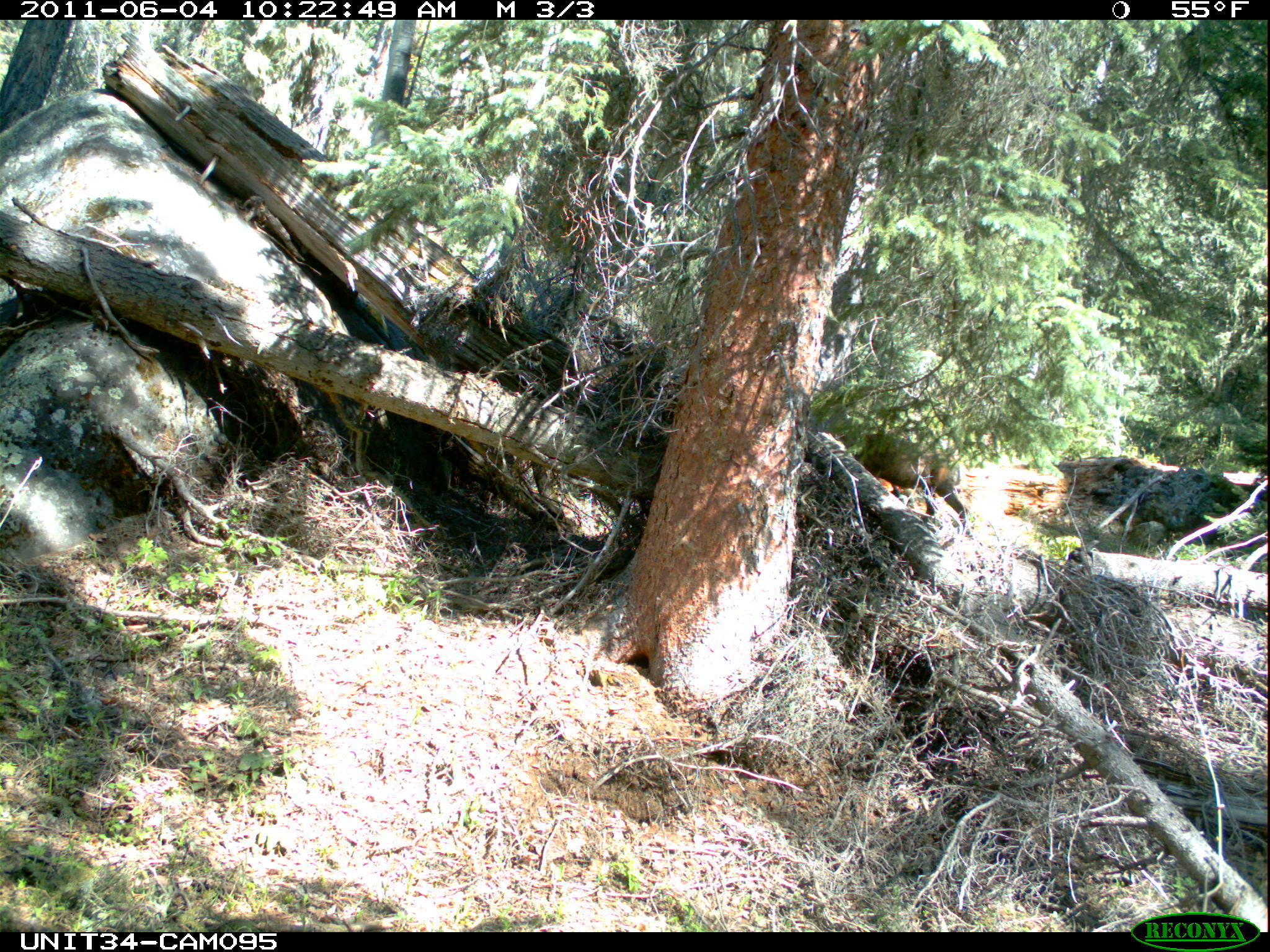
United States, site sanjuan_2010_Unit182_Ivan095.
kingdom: Animalia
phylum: Chordata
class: Mammalia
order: Artiodactyla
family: Cervidae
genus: Odocoileus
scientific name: Odocoileus hemionus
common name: mule deer